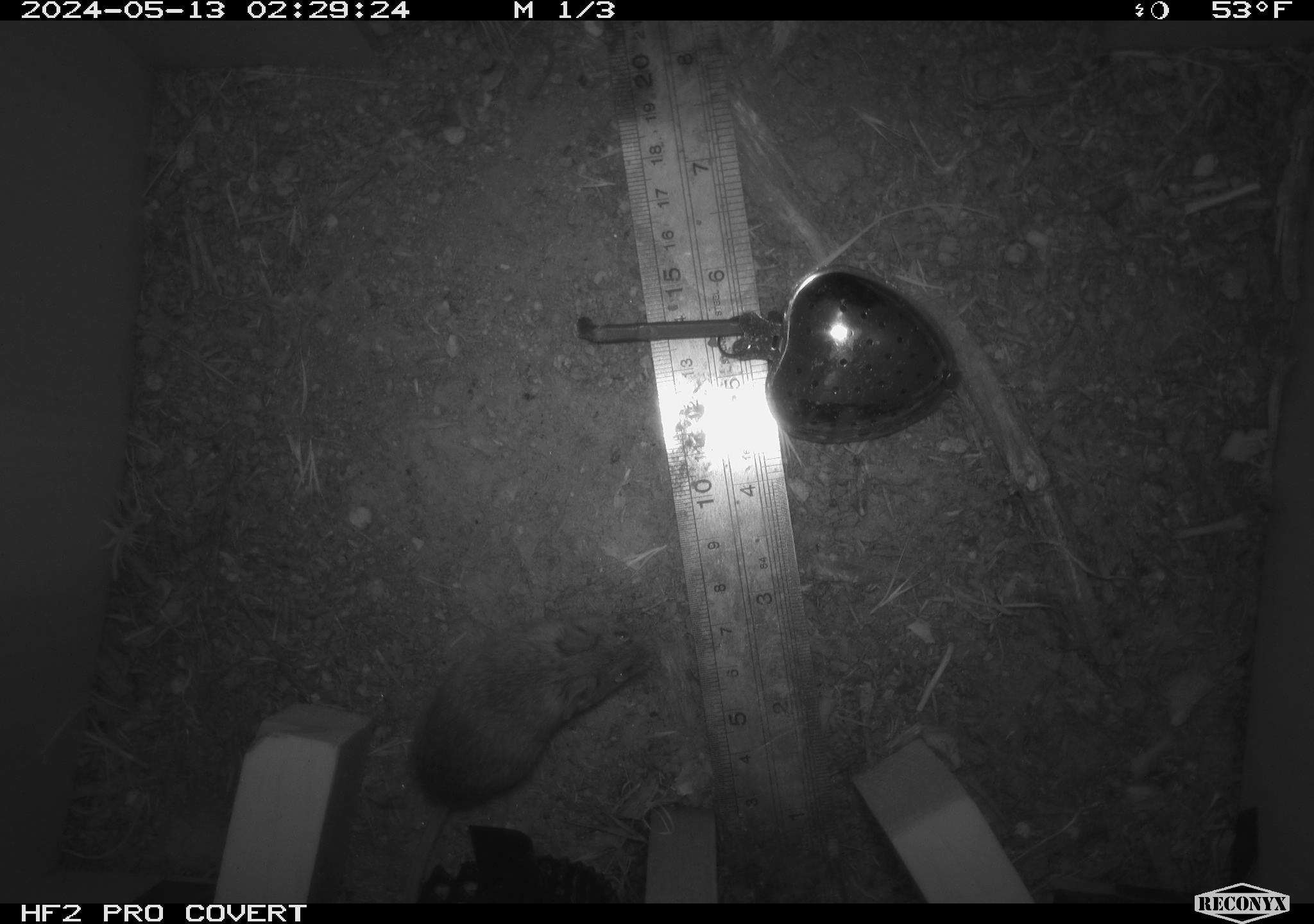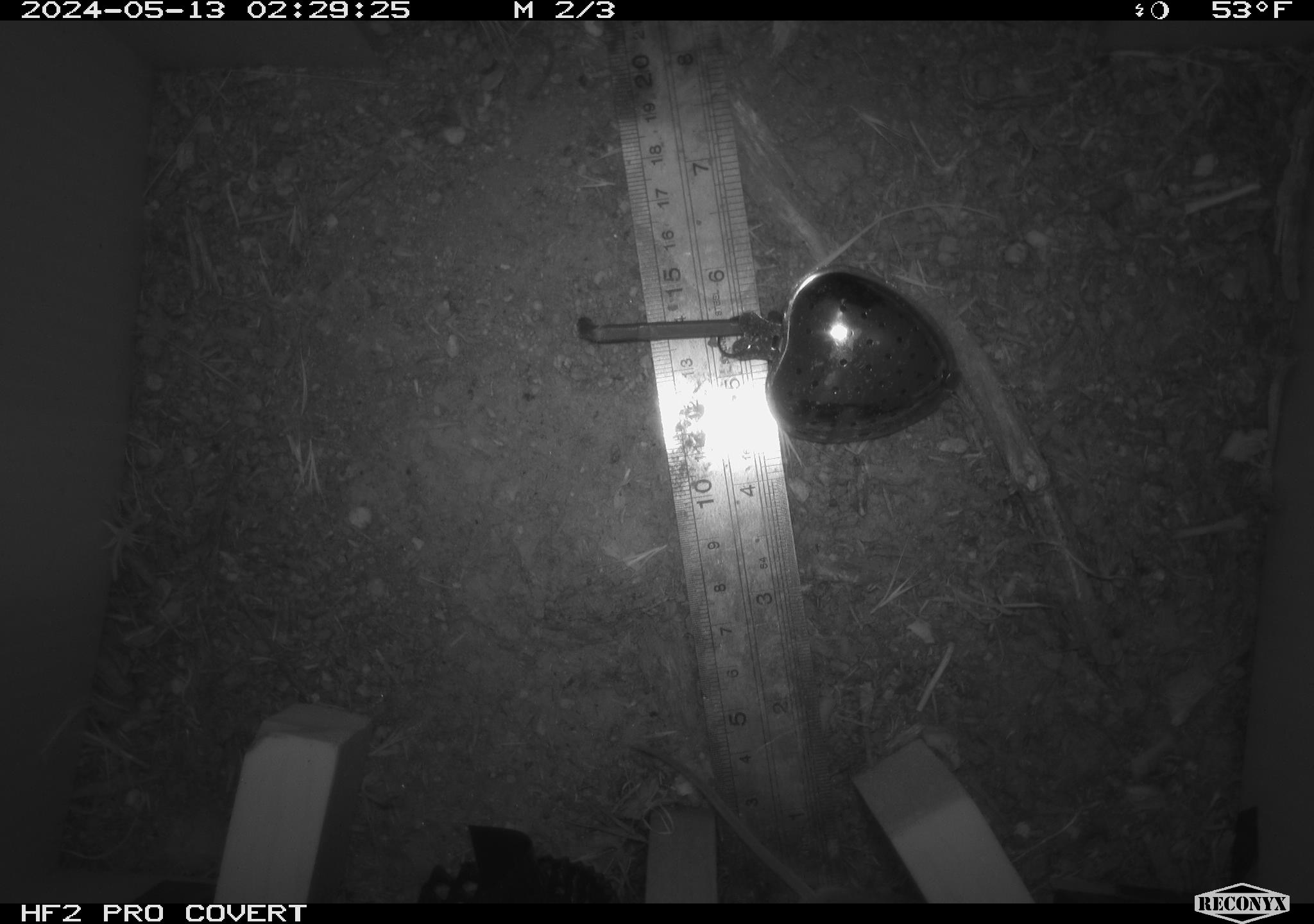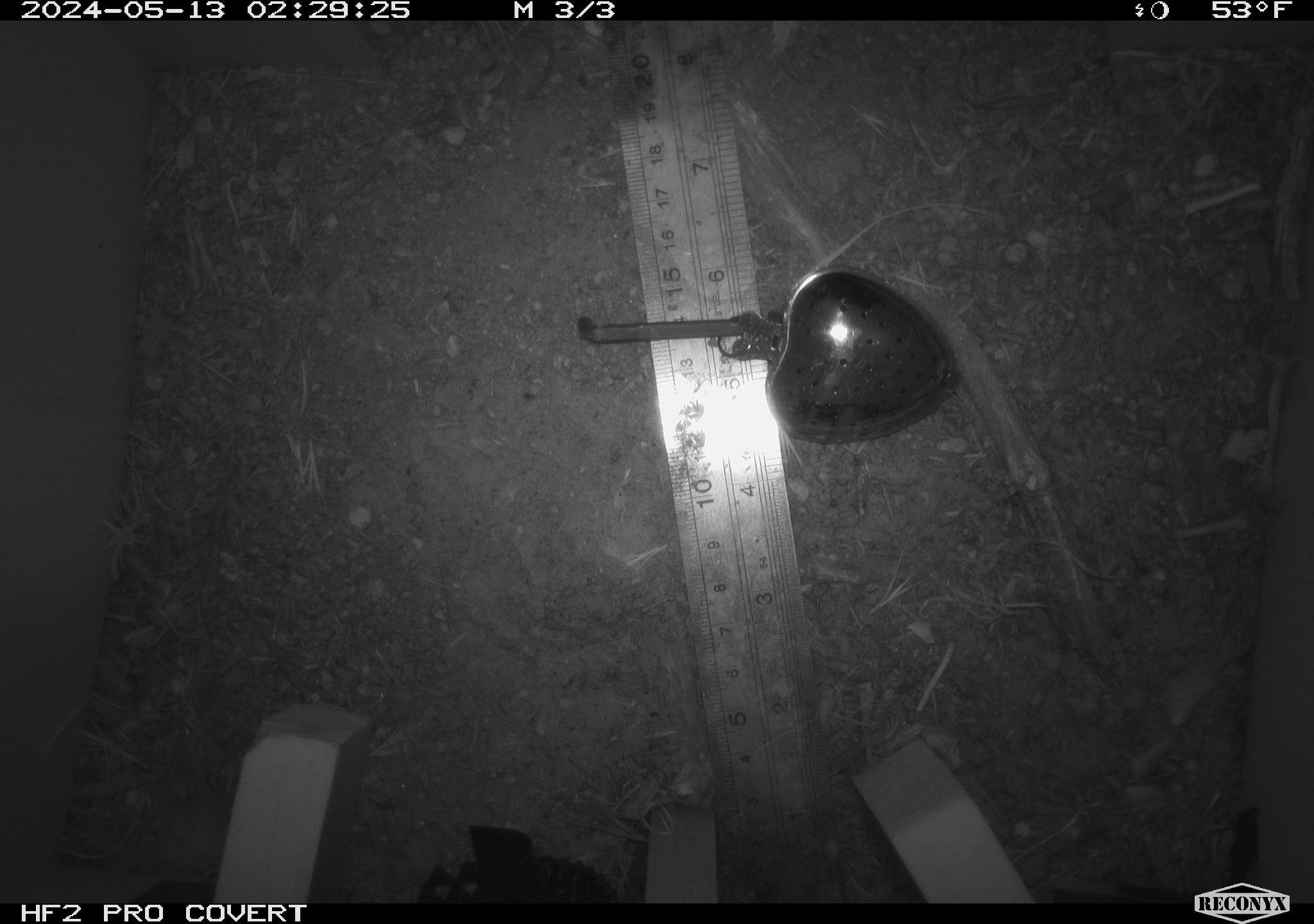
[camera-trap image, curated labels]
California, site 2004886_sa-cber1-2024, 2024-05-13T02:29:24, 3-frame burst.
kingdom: Animalia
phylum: Chordata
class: Mammalia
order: Rodentia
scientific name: Rodentia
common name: mouse species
Mouse species (Rodentia).